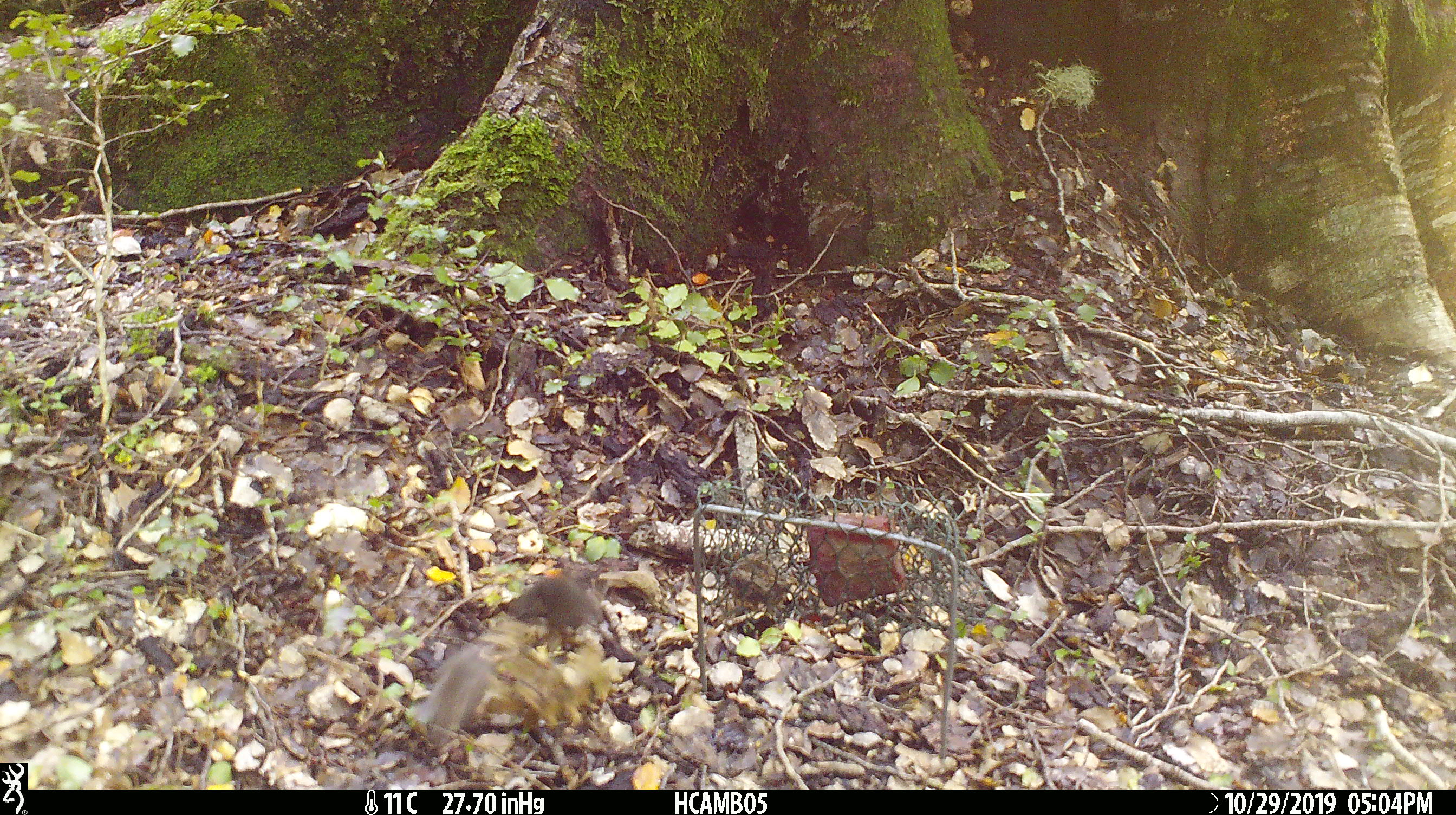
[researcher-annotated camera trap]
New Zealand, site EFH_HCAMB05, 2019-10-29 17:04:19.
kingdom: Animalia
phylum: Chordata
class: Mammalia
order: Rodentia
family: Muridae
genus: Mus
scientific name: Mus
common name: mouse